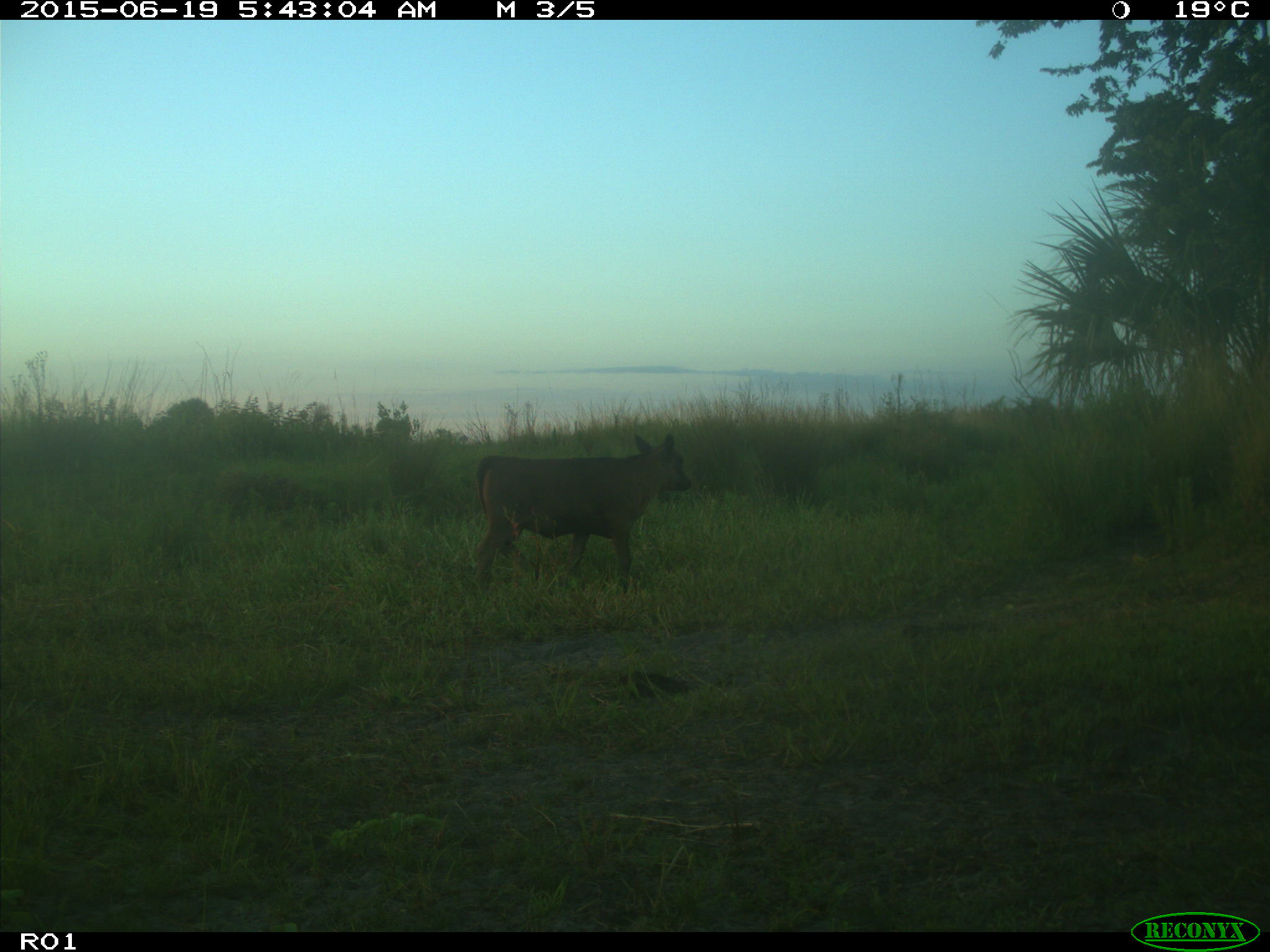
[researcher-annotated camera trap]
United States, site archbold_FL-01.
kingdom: Animalia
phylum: Chordata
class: Mammalia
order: Artiodactyla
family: Bovidae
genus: Bos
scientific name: Bos taurus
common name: domestic cow